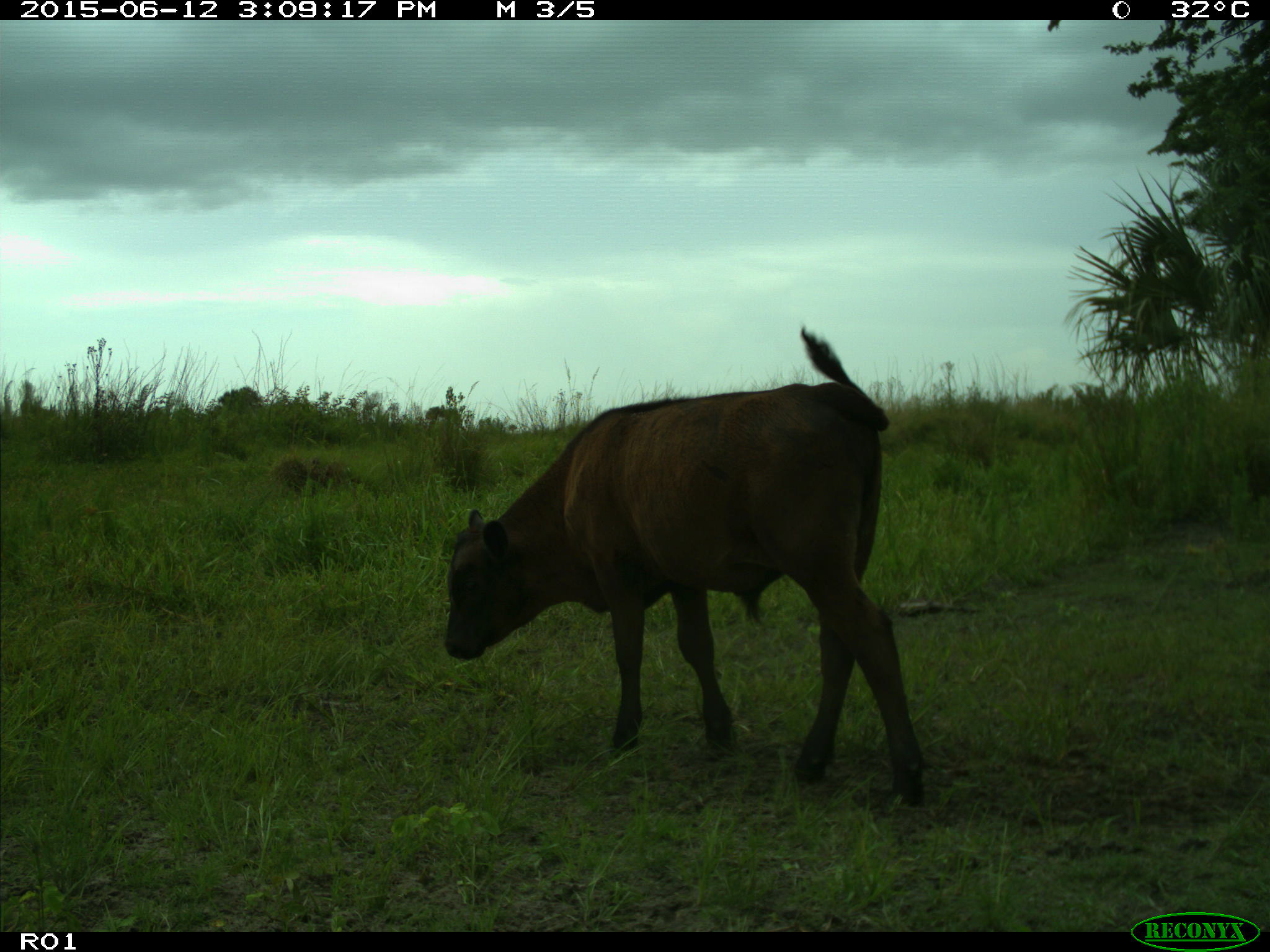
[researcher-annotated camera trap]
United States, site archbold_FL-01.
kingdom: Animalia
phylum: Chordata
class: Mammalia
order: Artiodactyla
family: Bovidae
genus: Bos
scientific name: Bos taurus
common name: domestic cow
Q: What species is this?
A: Bos taurus (domestic cow).